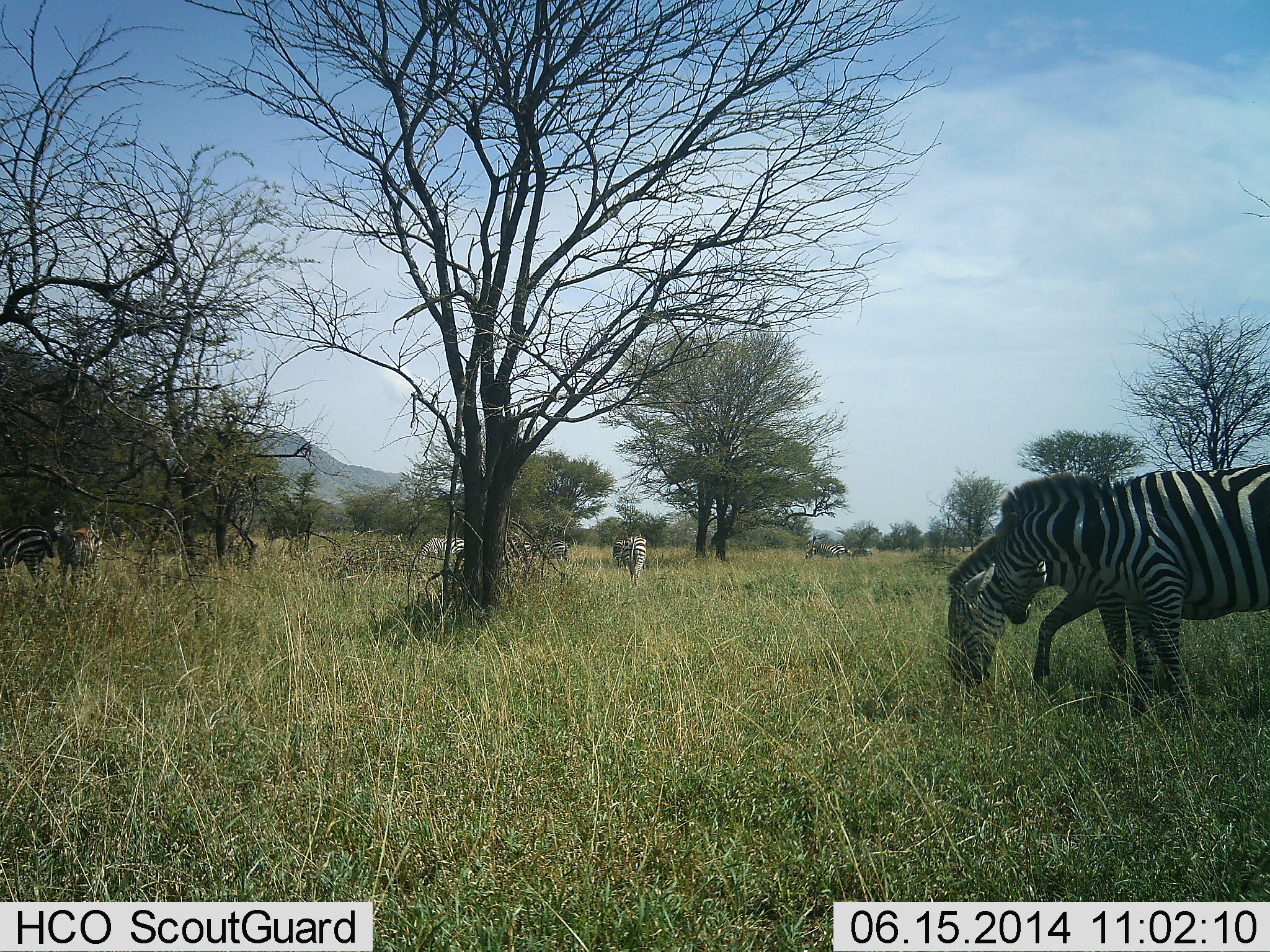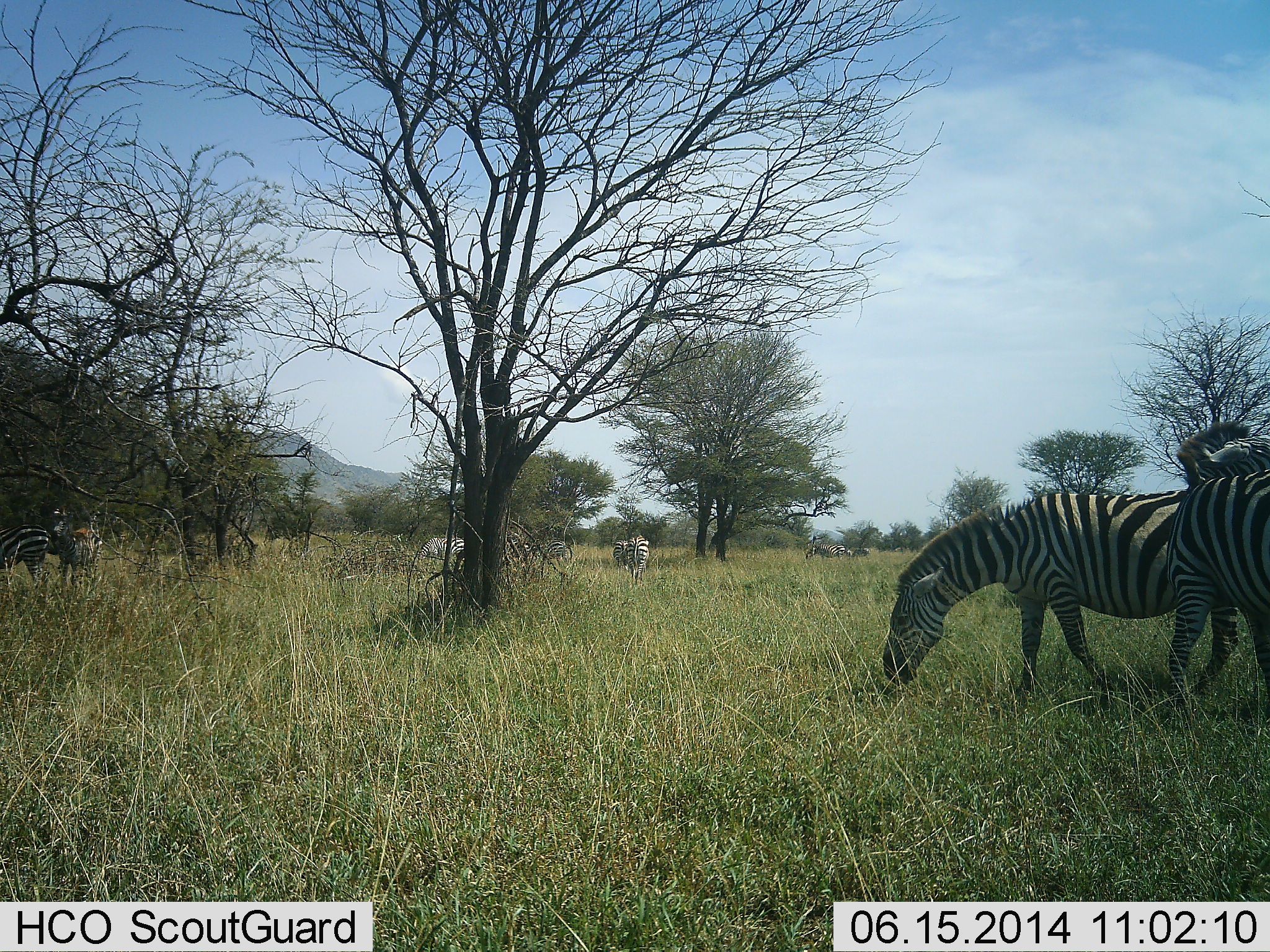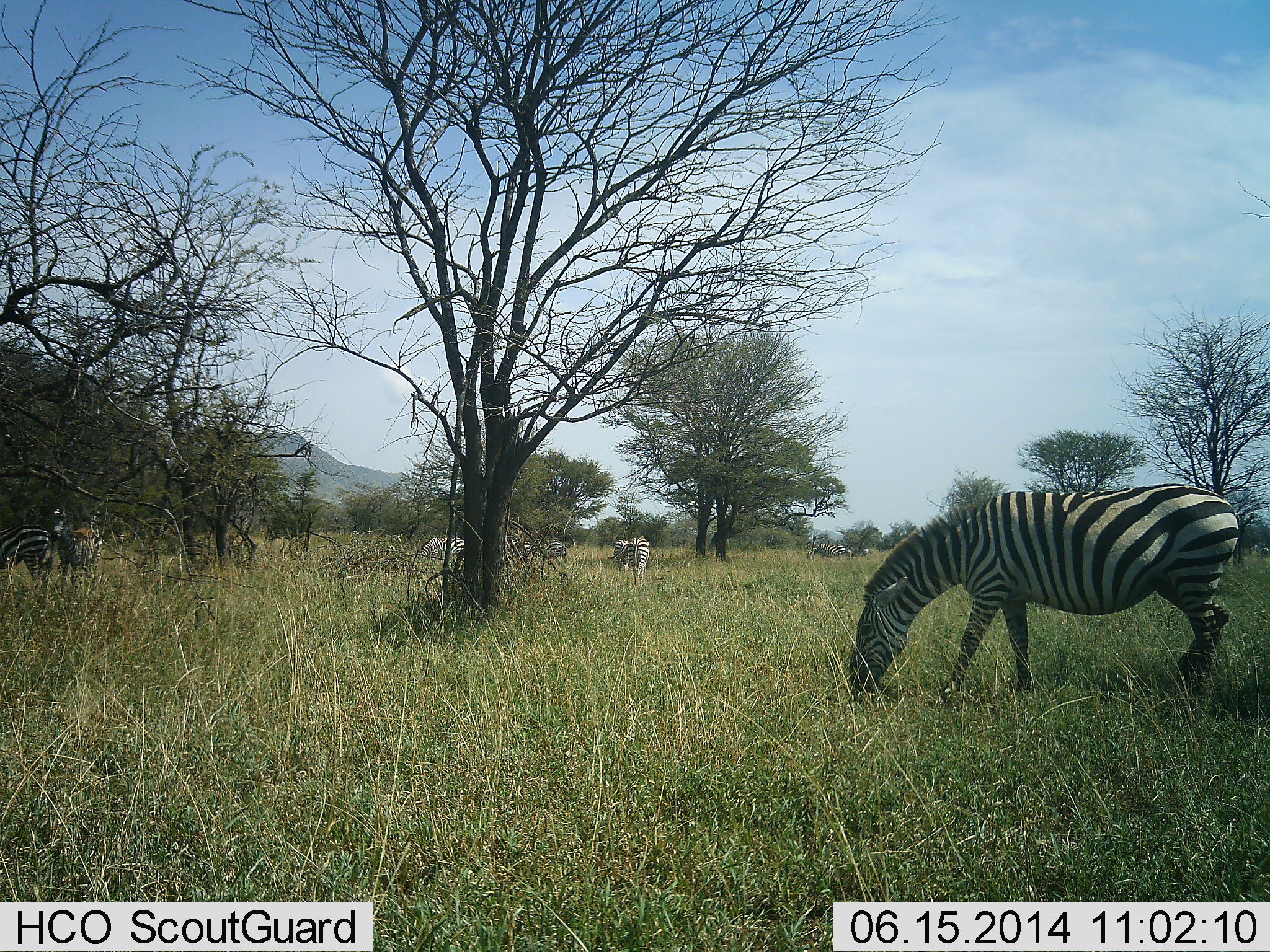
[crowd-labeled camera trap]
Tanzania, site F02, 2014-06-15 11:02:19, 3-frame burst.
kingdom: Animalia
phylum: Chordata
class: Mammalia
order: Perissodactyla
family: Equidae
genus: Equus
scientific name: Equus quagga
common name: plains zebra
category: zebra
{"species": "zebra (plains zebra) (Equus quagga)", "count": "8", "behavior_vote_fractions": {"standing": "30%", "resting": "10%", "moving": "50%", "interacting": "0%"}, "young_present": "10%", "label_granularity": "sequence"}